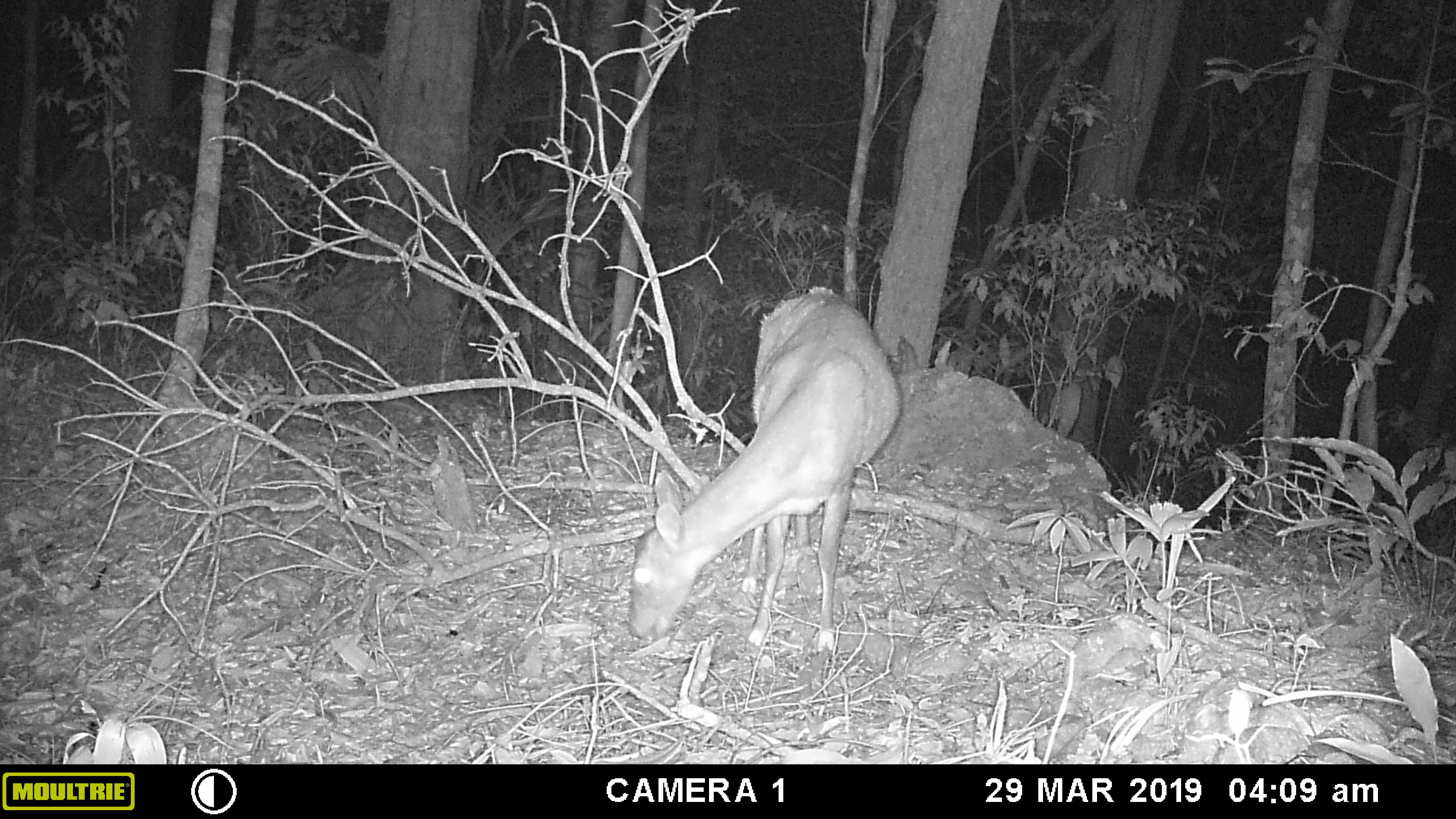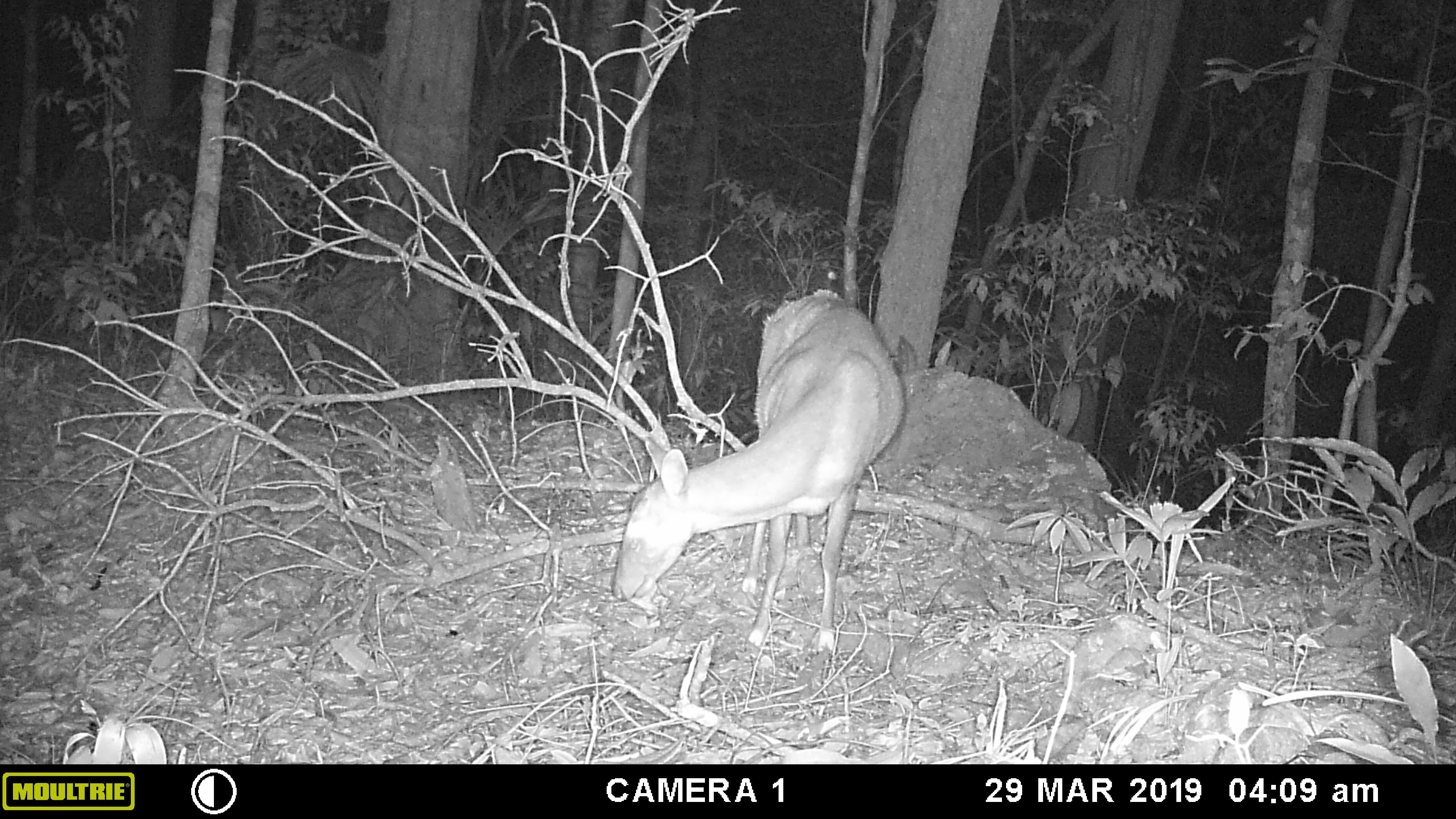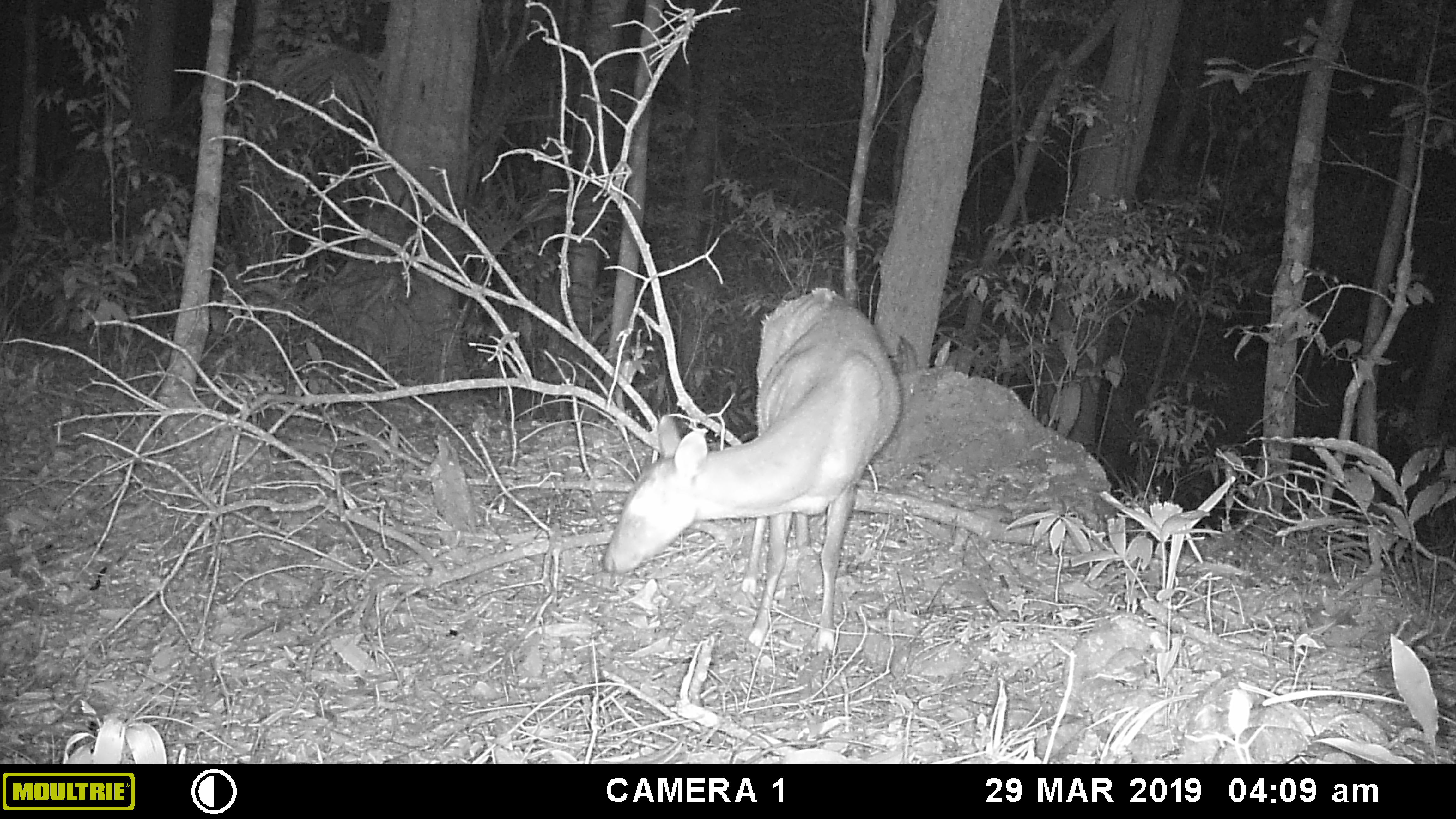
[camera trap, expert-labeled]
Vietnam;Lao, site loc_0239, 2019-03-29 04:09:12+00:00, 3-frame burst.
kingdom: Animalia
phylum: Chordata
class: Mammalia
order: Artiodactyla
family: Cervidae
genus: Muntiacus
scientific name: Muntiacus vuquangensis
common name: large-antlered muntjac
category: large antlered muntjac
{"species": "large antlered muntjac (large-antlered muntjac) (Muntiacus vuquangensis)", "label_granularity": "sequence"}